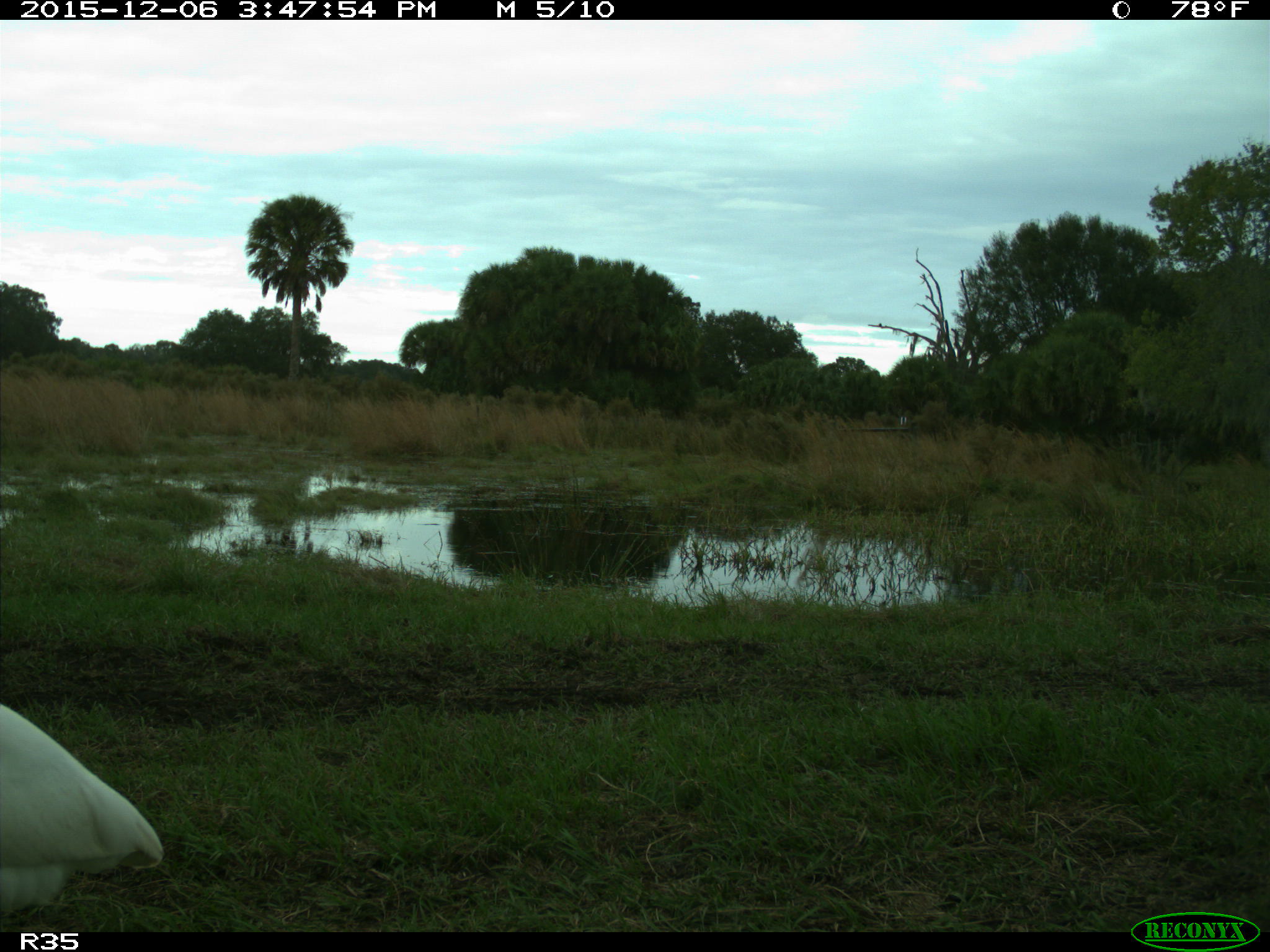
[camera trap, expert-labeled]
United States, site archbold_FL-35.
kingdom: Animalia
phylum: Chordata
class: Aves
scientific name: Aves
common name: birds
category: unidentified bird